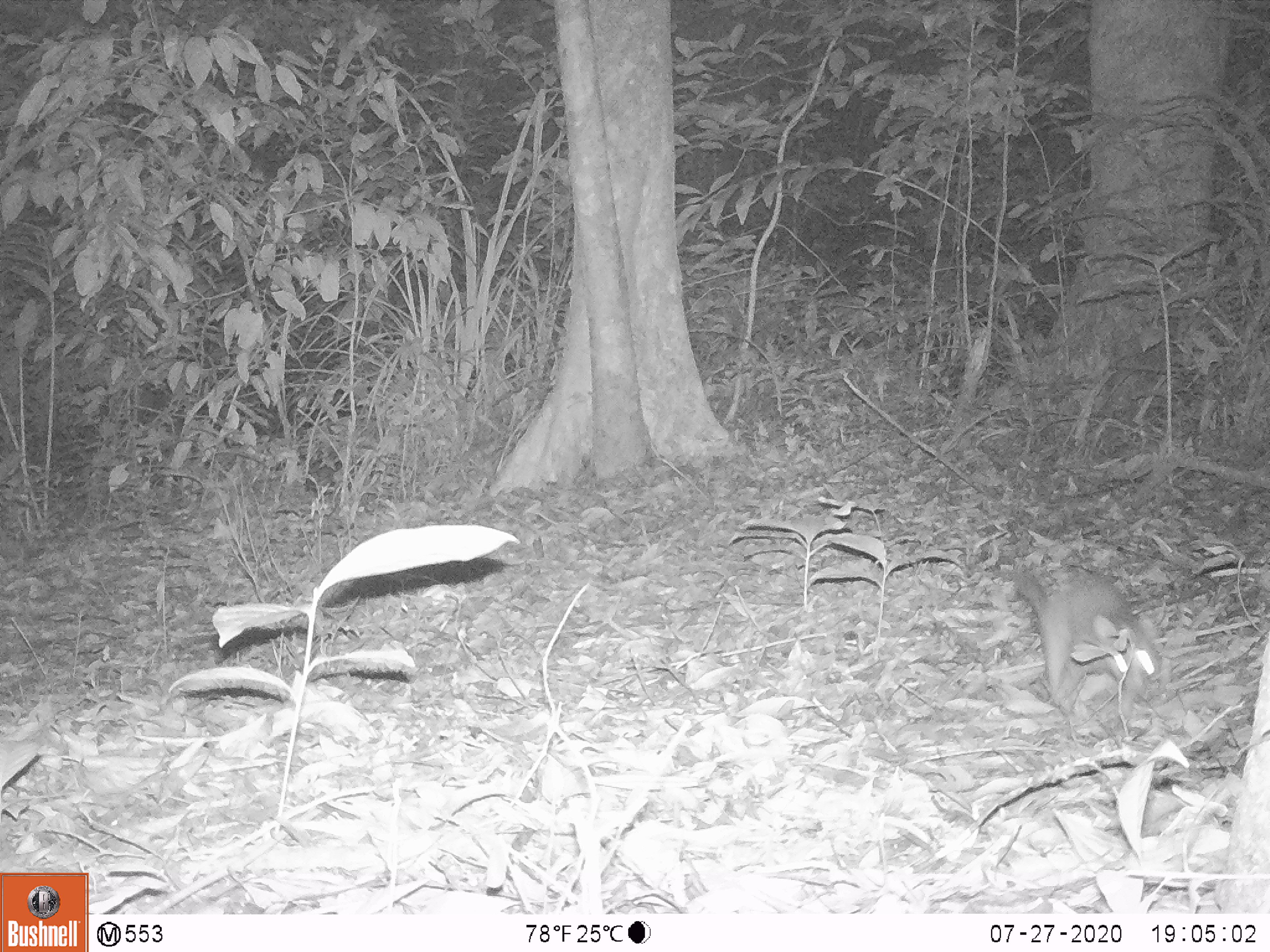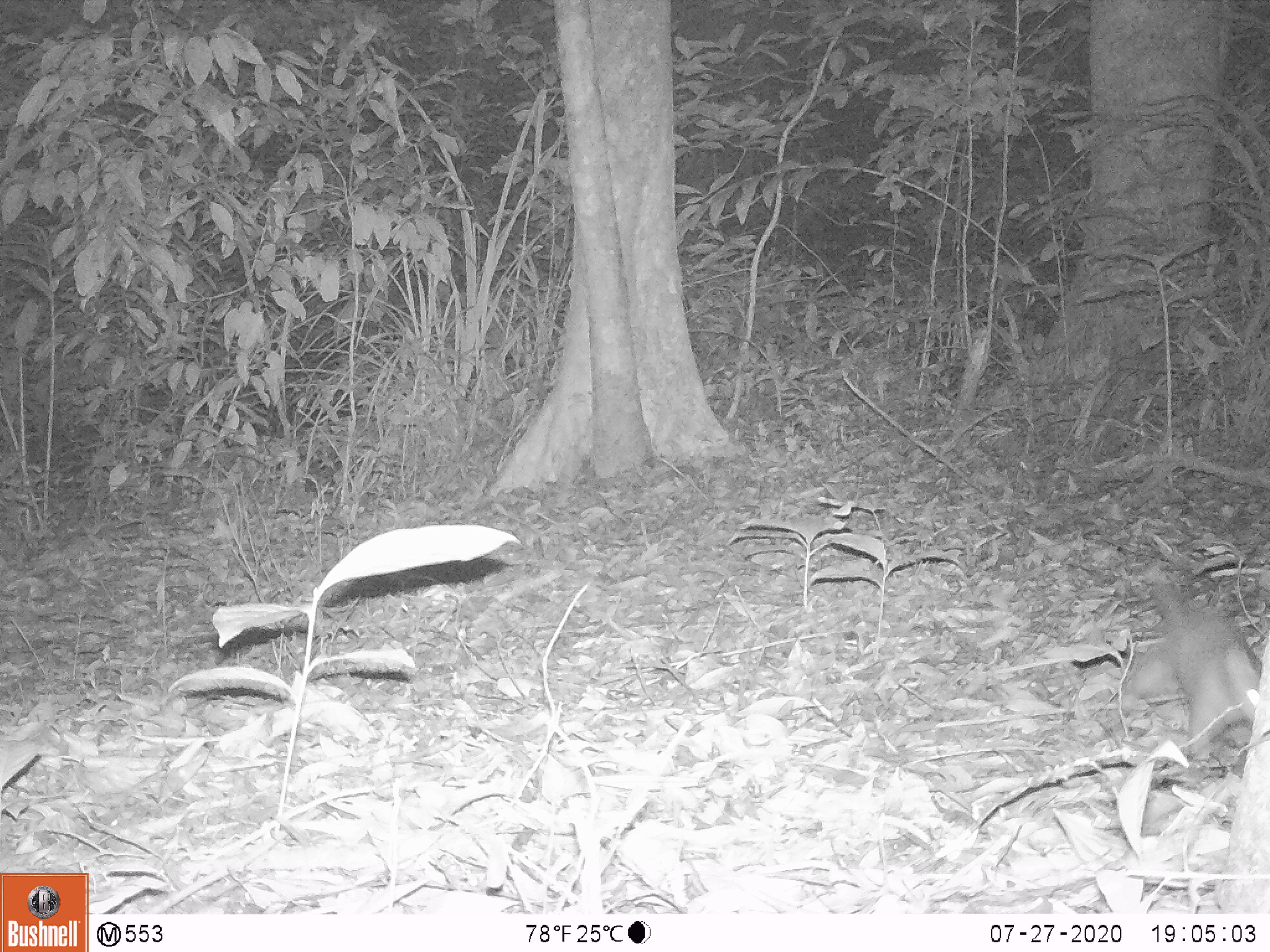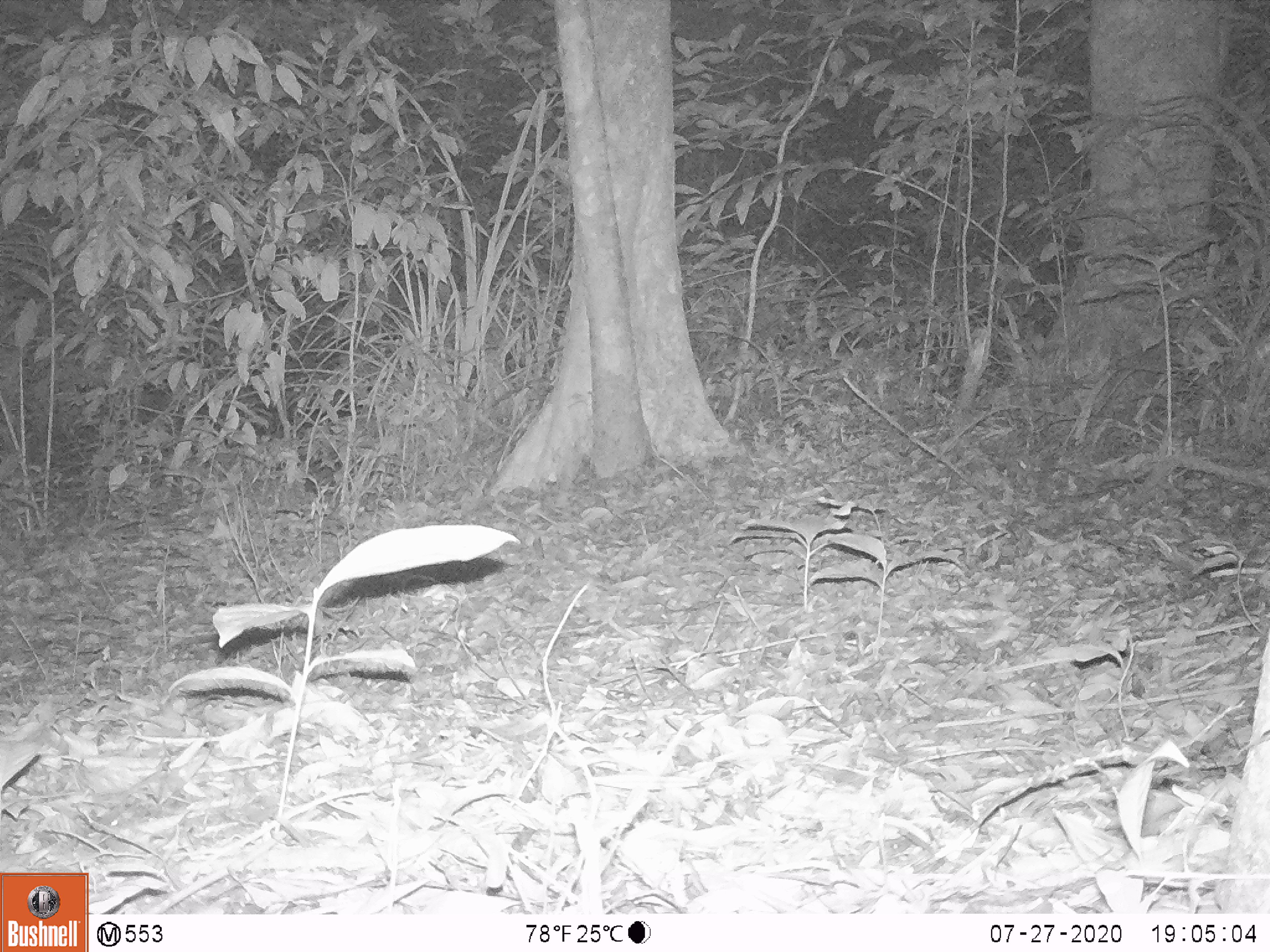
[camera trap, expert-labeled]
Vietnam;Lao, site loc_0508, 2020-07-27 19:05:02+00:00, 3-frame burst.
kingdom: Animalia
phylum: Chordata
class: Mammalia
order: Carnivora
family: Mustelidae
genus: Melogale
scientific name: Melogale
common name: ferret badger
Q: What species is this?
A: Ferret badger (Melogale).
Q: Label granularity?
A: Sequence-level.